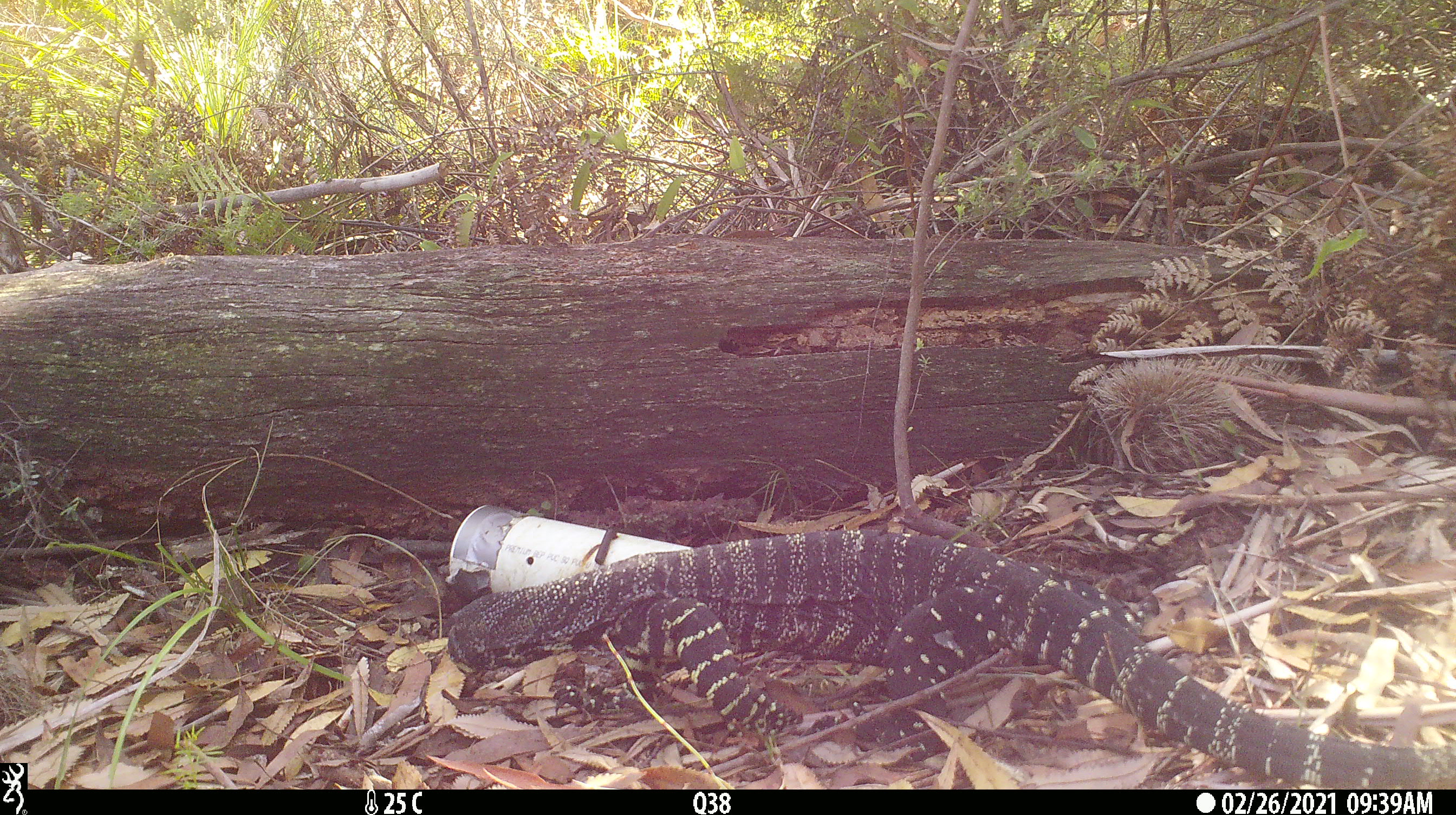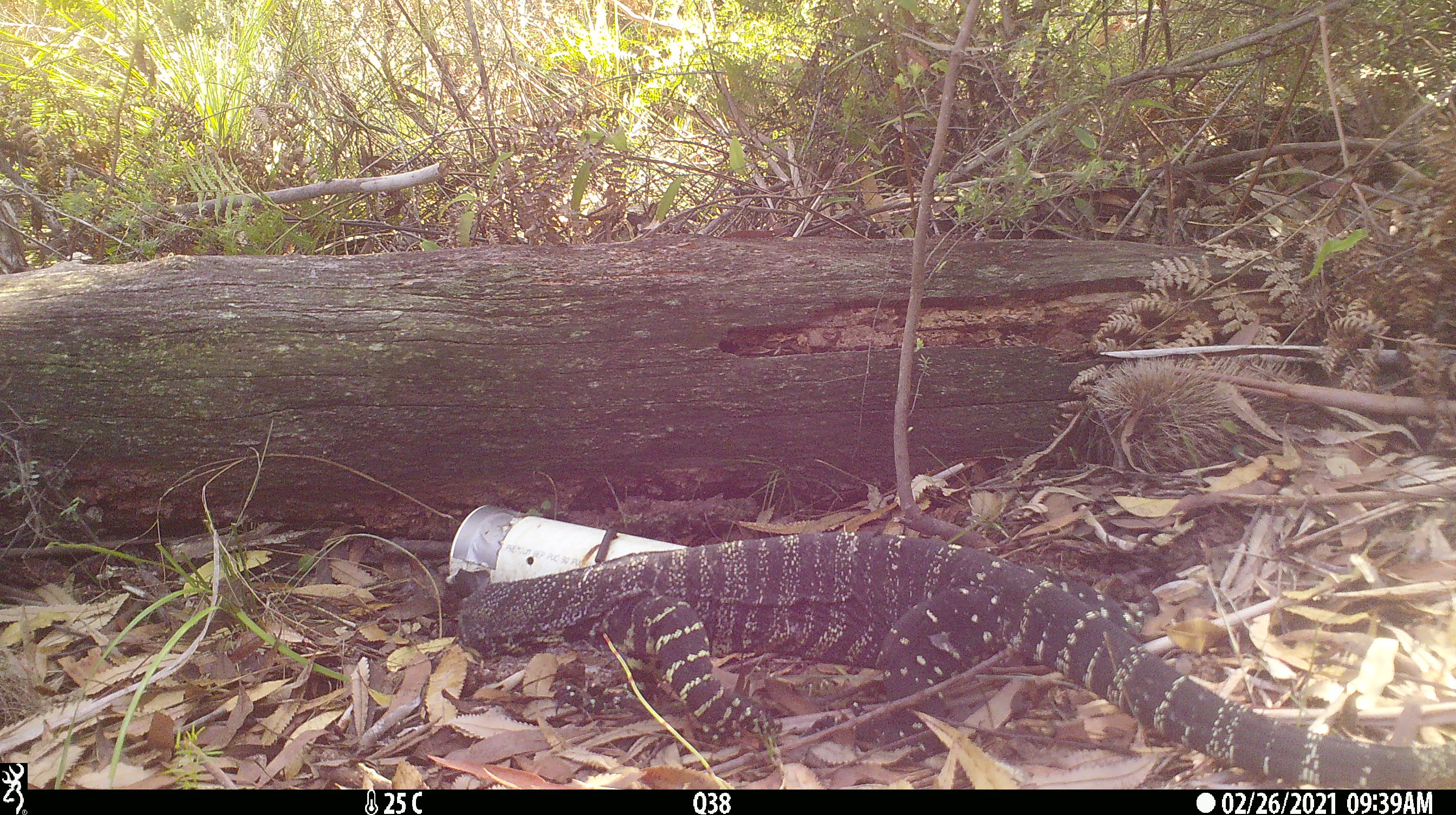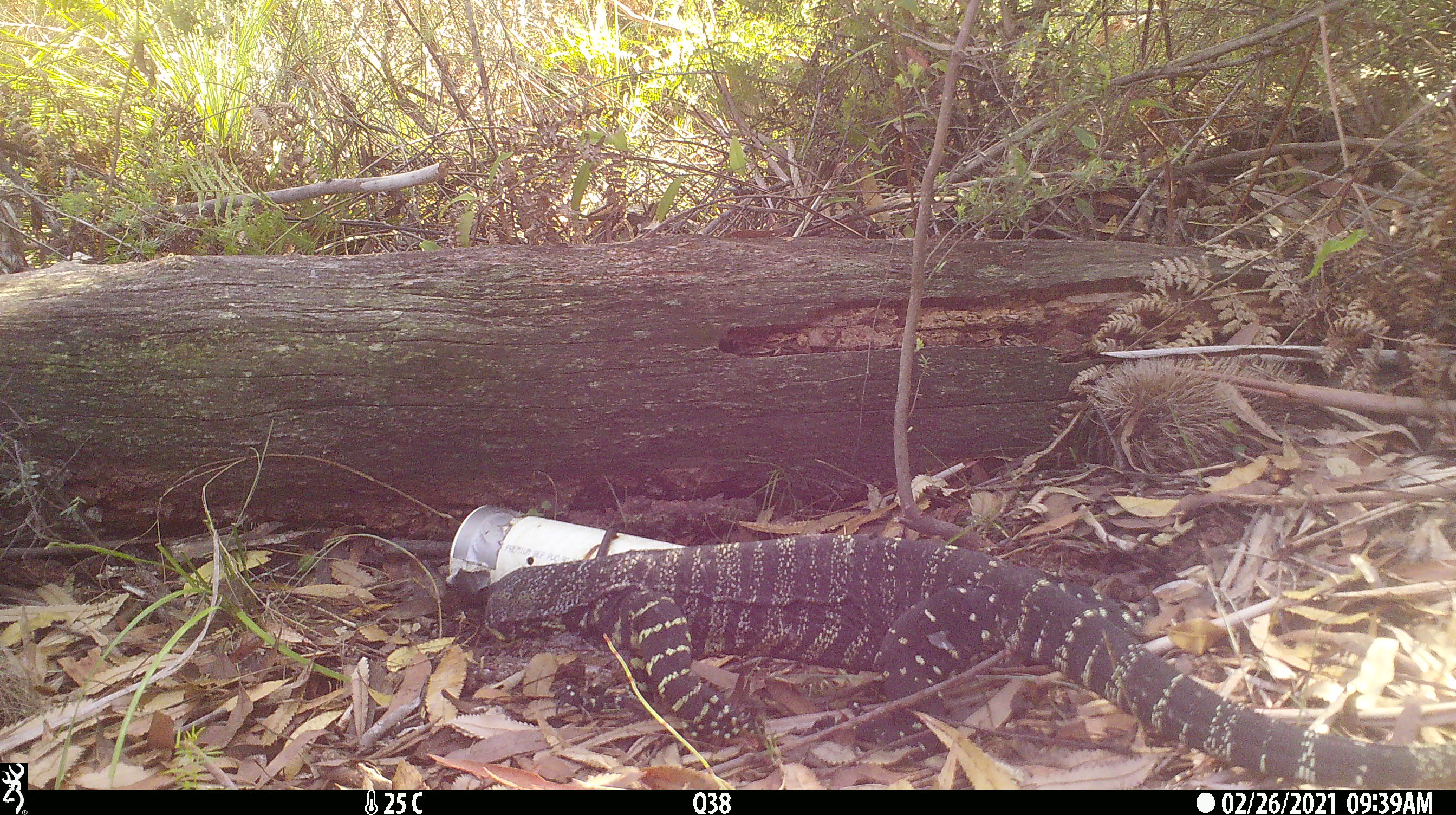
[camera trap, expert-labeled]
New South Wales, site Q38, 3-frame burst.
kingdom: Animalia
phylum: Chordata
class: Reptilia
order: Squamata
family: Varanidae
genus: Varanus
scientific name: Varanus varius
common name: lace monitor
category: goanna